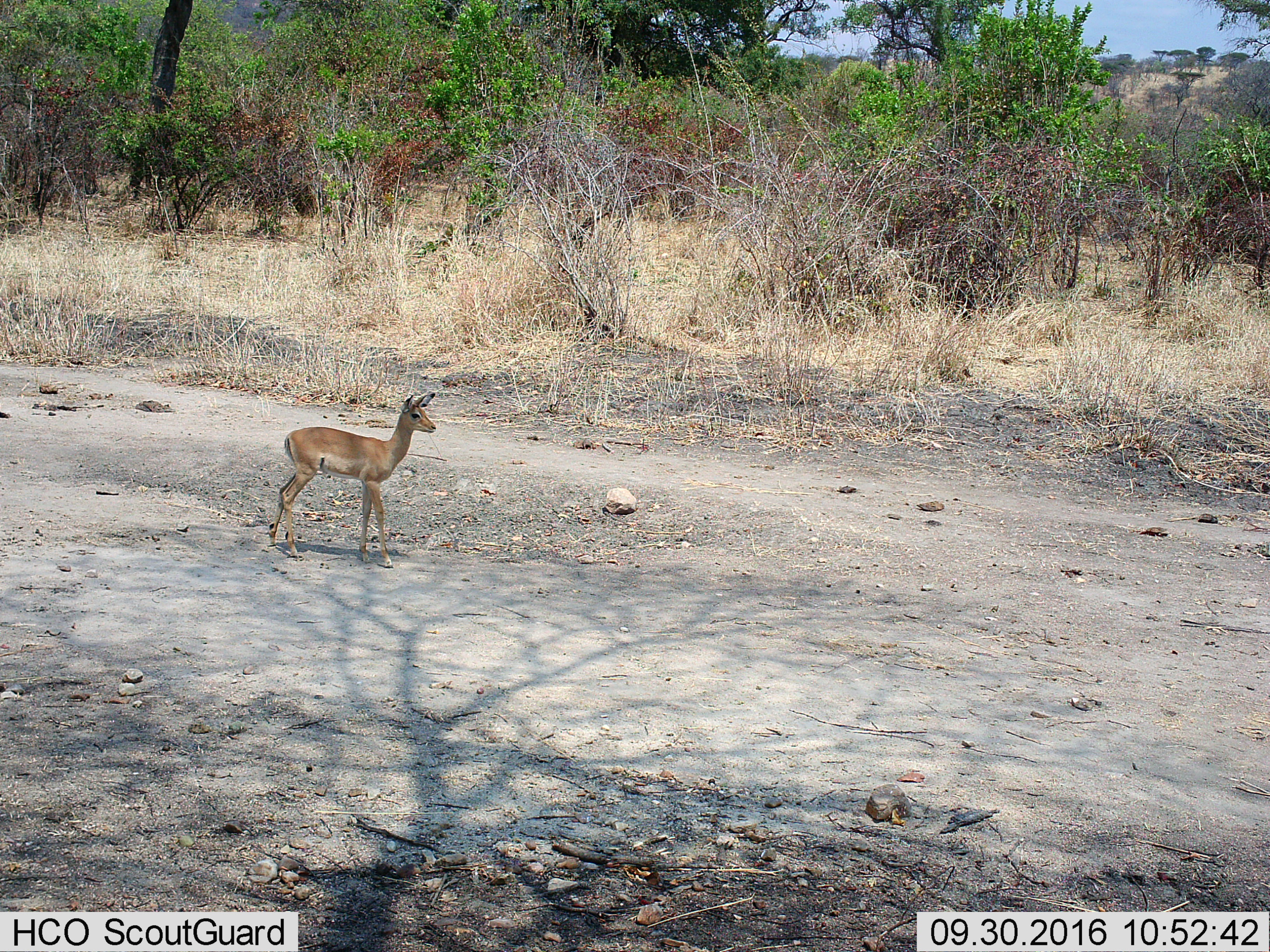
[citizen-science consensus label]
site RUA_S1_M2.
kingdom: Animalia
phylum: Chordata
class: Mammalia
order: Artiodactyla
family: Bovidae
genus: Aepyceros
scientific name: Aepyceros melampus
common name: impala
Impala (Aepyceros melampus), count 1. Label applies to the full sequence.